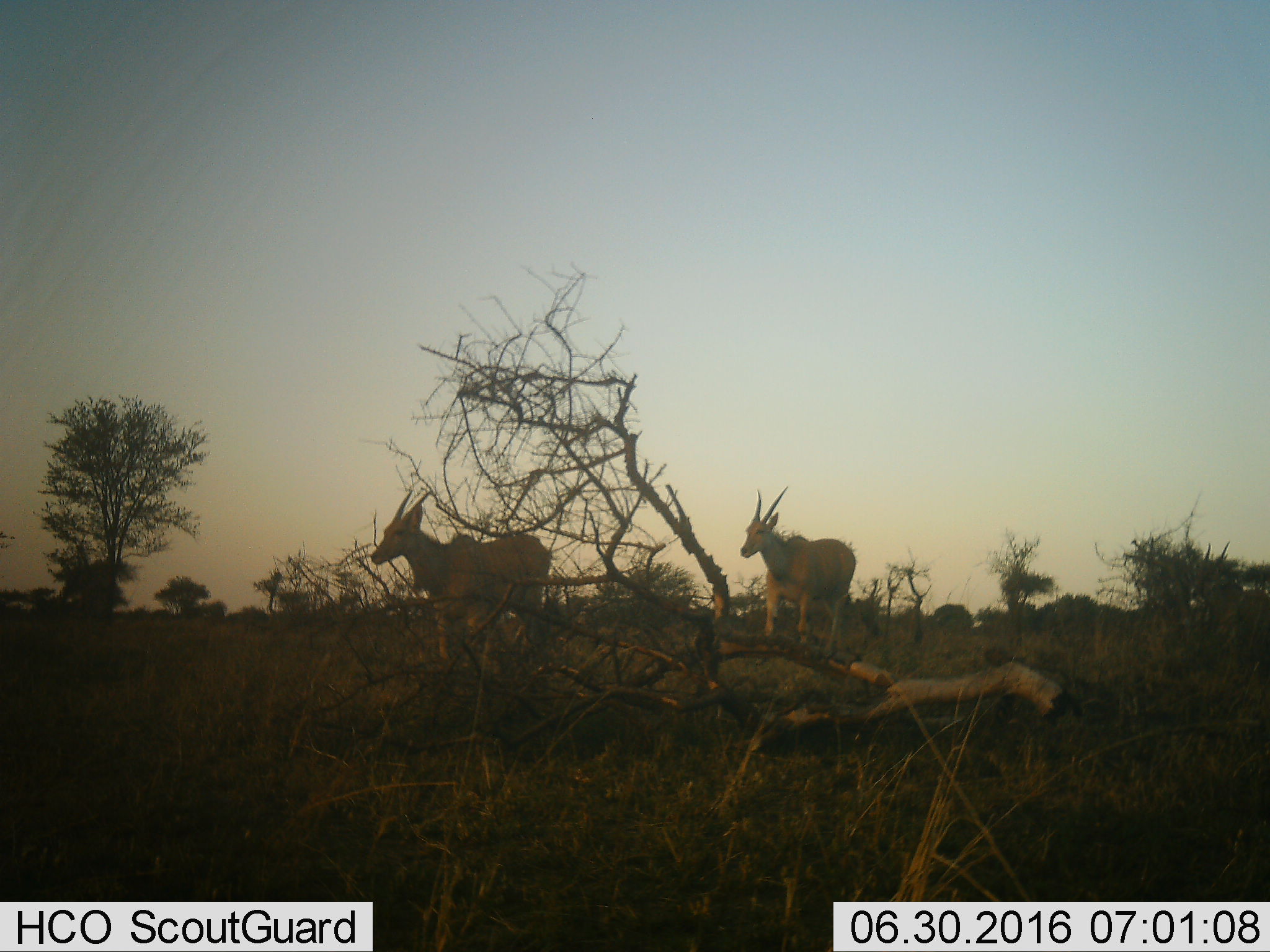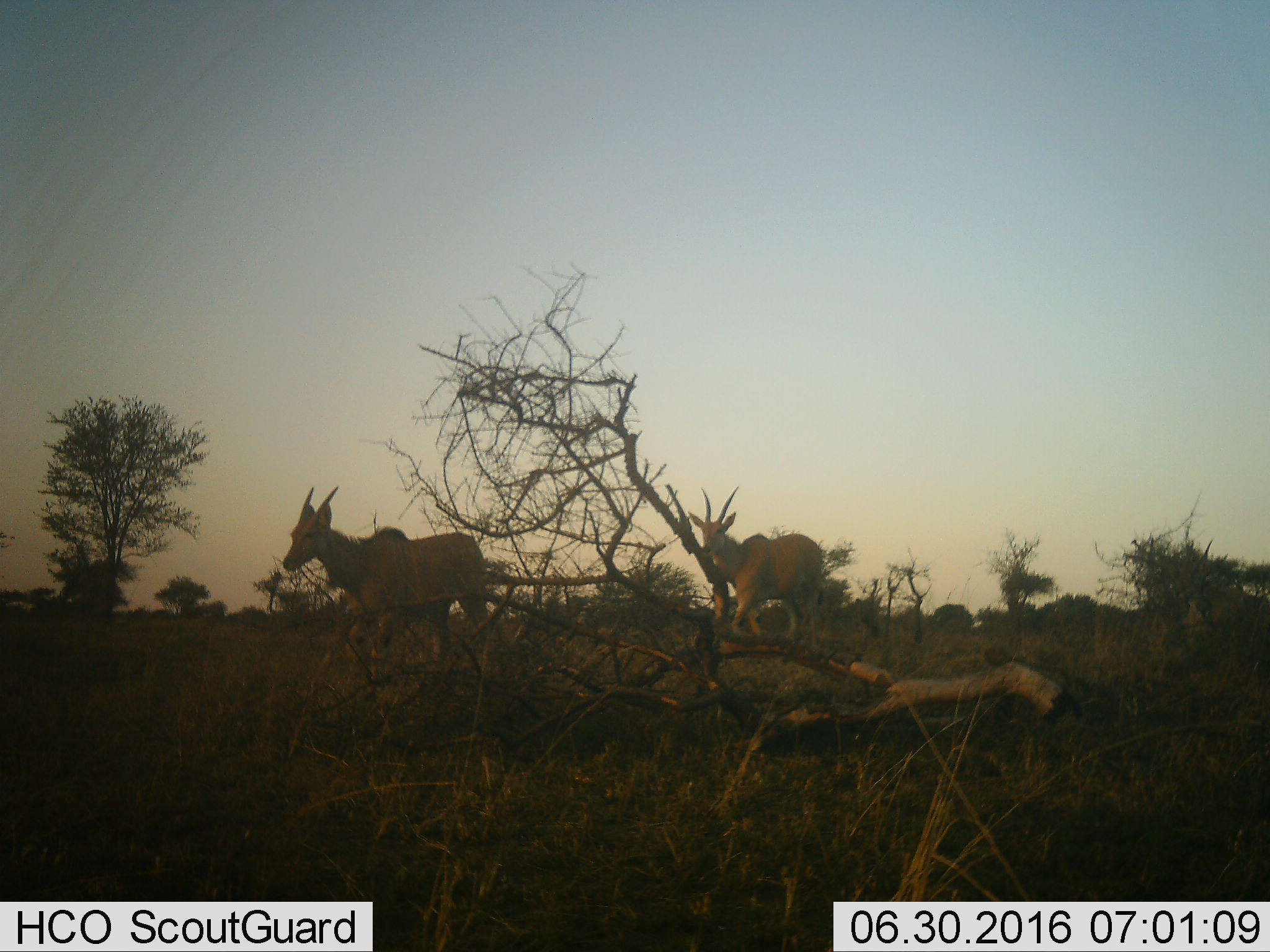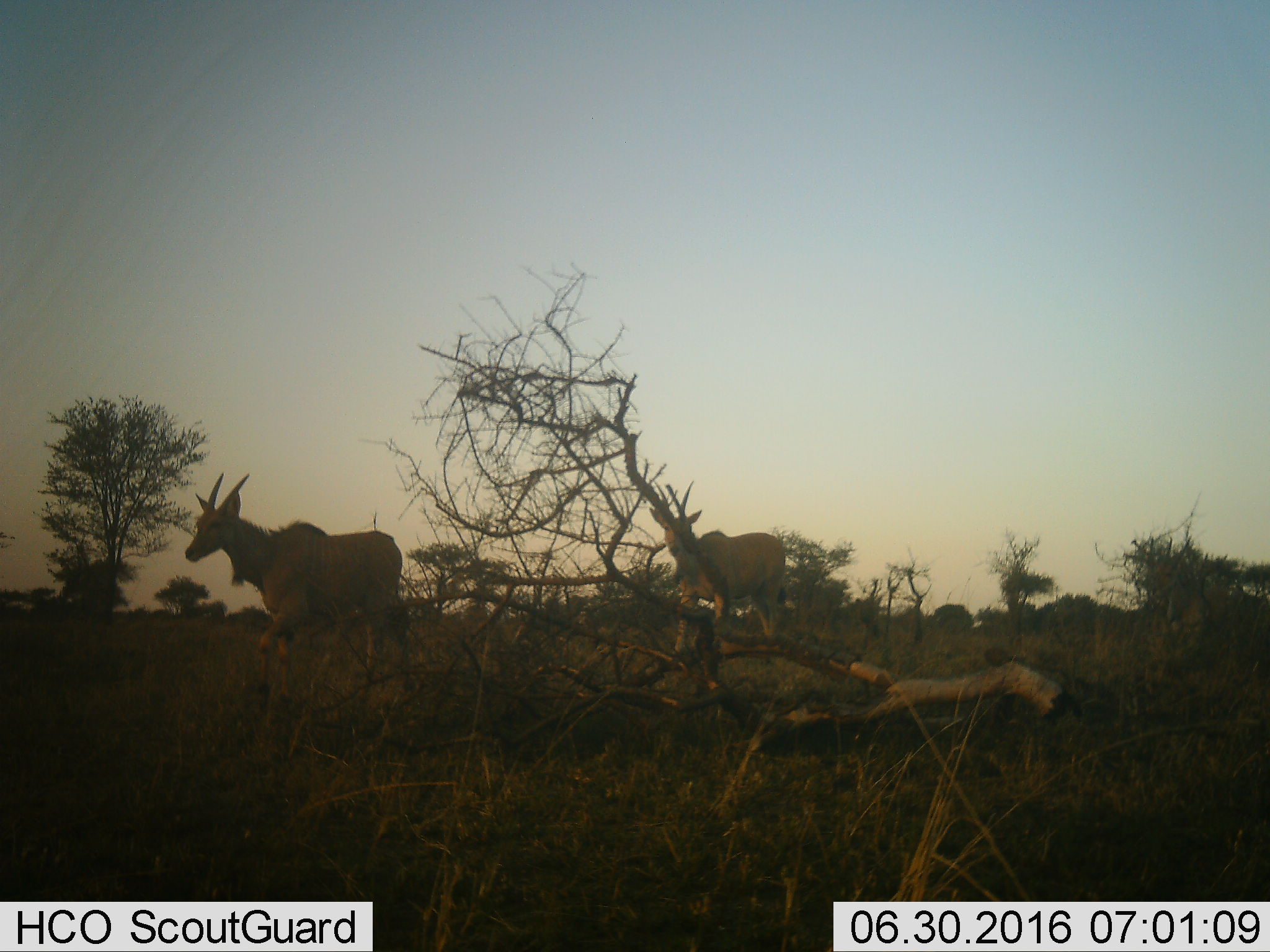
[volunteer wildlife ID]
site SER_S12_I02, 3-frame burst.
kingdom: Animalia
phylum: Chordata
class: Mammalia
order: Artiodactyla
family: Bovidae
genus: Tragelaphus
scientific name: Tragelaphus oryx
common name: eland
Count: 2.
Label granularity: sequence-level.